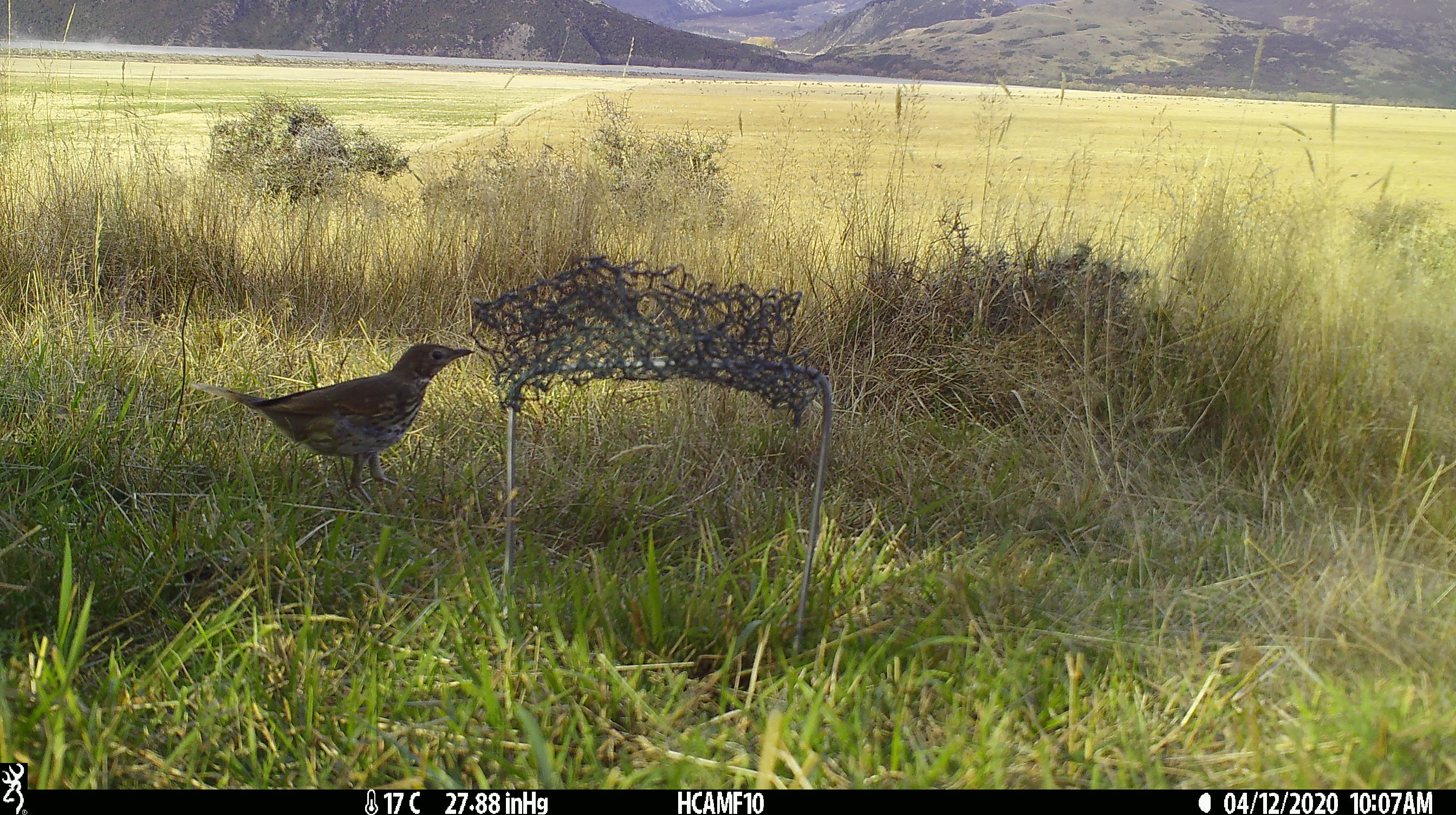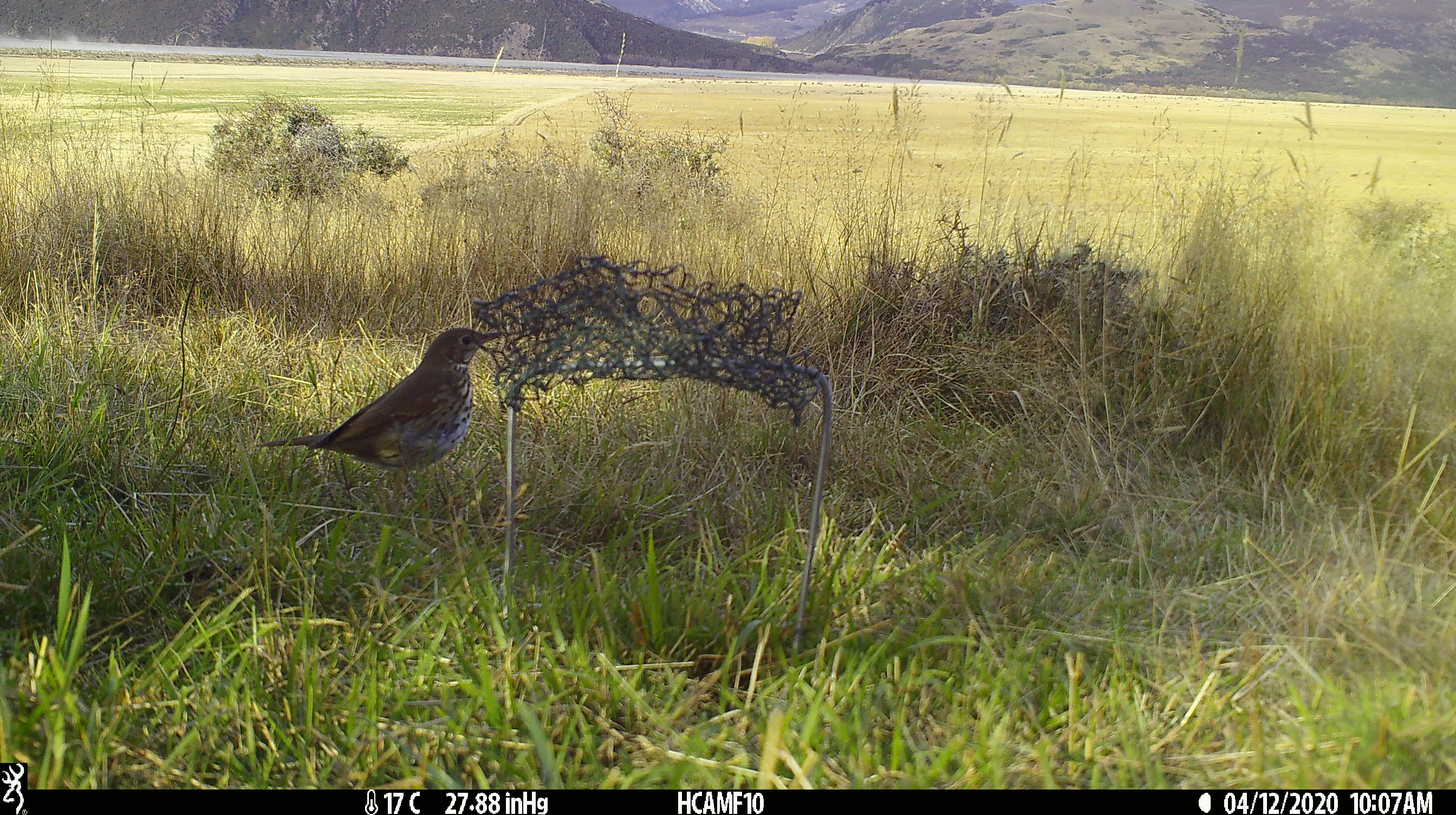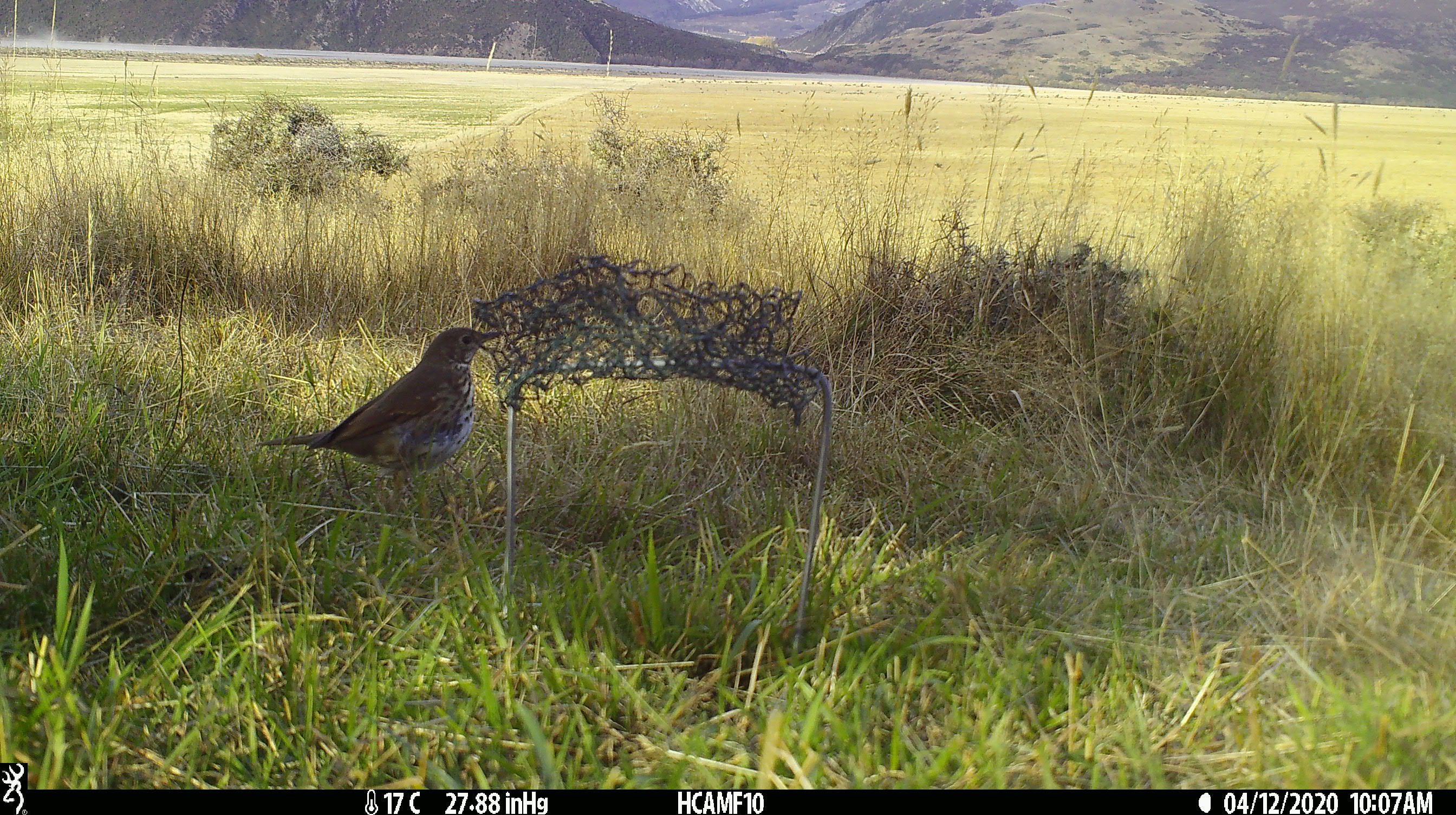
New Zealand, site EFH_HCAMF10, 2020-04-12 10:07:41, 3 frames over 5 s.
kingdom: Animalia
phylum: Chordata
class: Aves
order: Passeriformes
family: Turdidae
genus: Turdus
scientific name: Turdus philomelos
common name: song thrush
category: thrush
Thrush (song thrush) (Turdus philomelos).